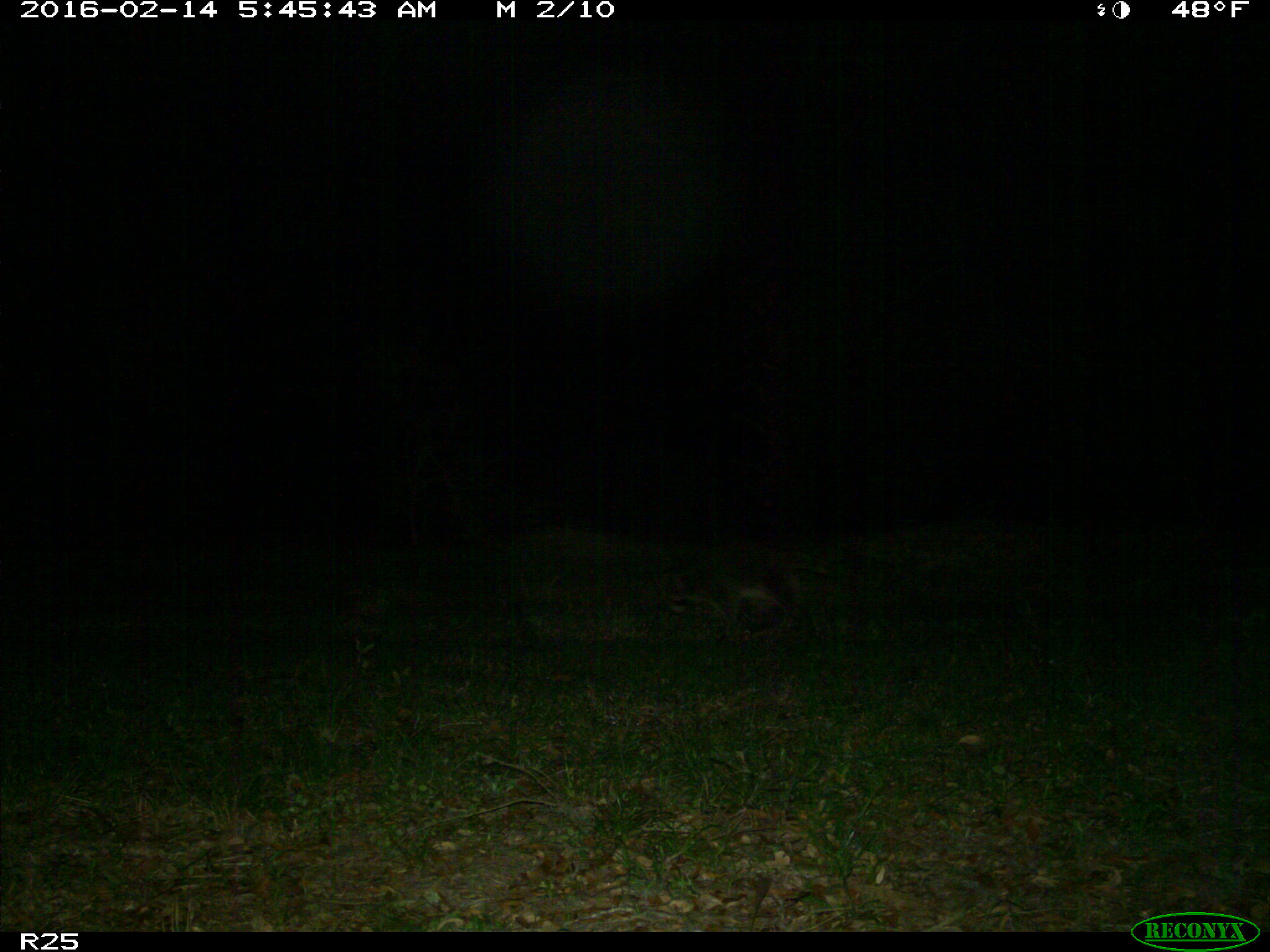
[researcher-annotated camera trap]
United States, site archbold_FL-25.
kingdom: Animalia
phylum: Chordata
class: Mammalia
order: Carnivora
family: Procyonidae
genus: Procyon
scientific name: Procyon lotor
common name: common raccoon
Procyon lotor (common raccoon).